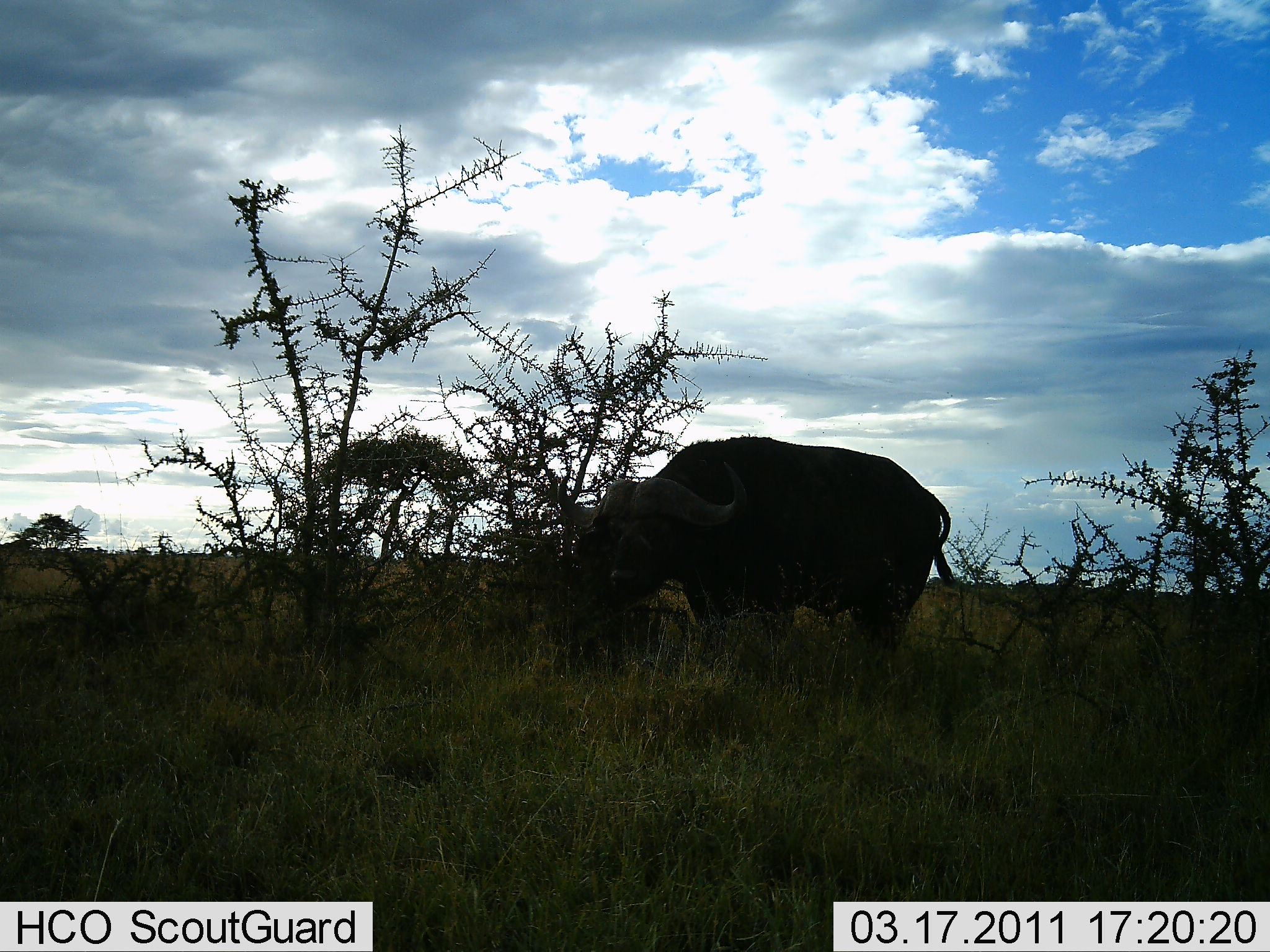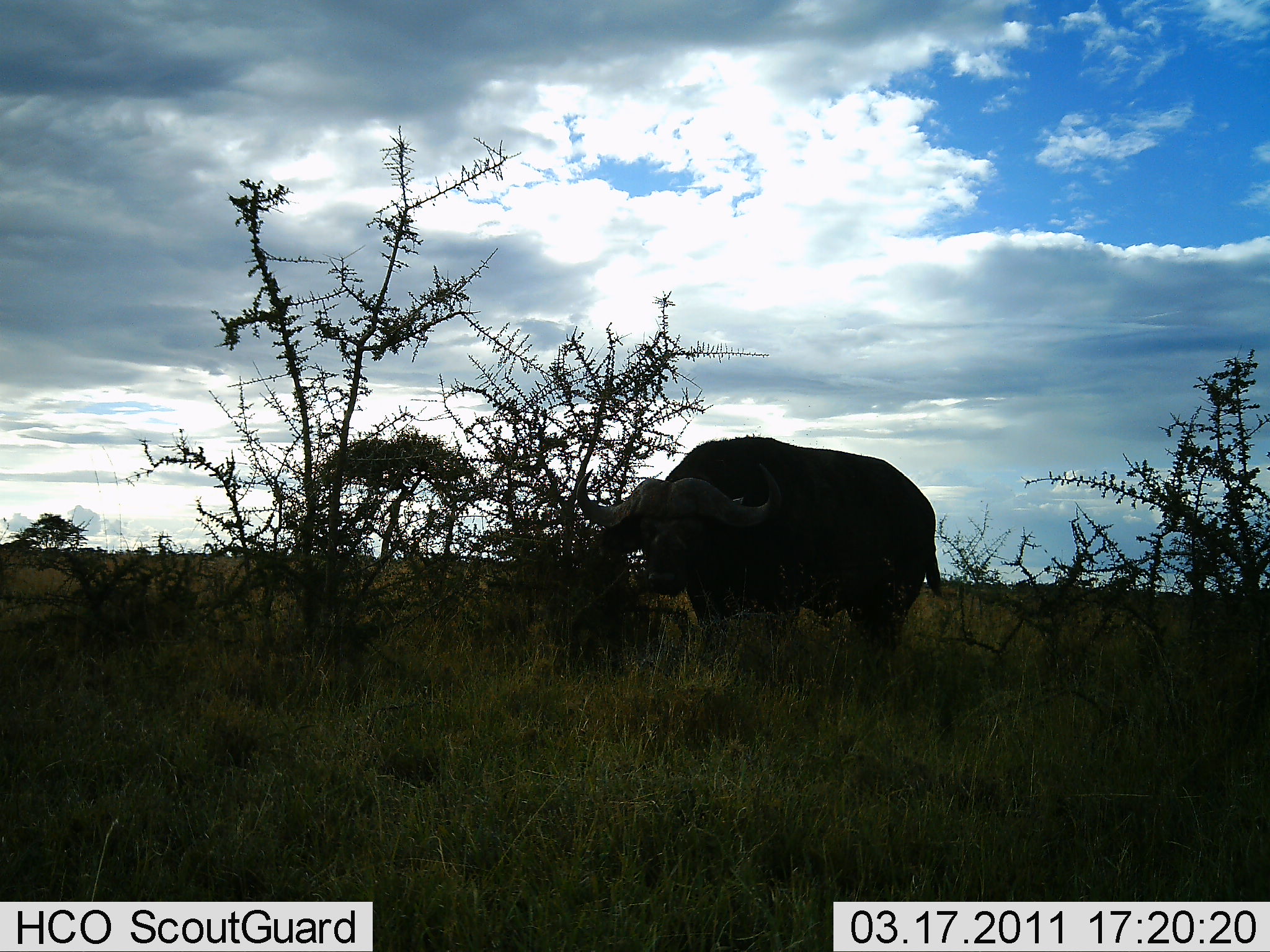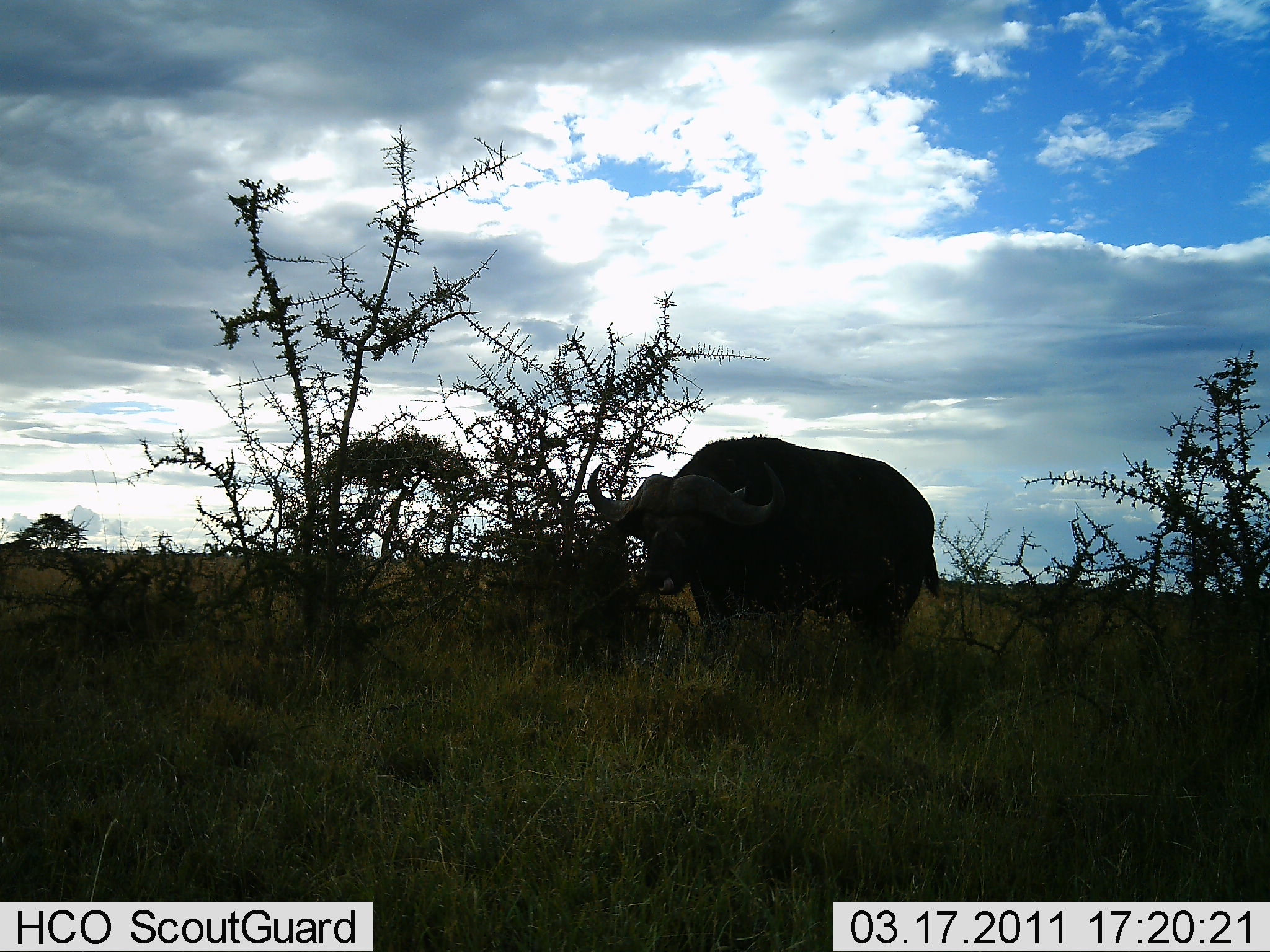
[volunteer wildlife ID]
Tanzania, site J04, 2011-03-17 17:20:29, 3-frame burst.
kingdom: Animalia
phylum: Chordata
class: Mammalia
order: Artiodactyla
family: Bovidae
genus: Syncerus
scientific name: Syncerus caffer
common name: cape buffalo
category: buffalo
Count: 1.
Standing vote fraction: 100%.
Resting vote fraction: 0%.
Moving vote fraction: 8%.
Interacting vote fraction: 8%.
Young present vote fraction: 0%.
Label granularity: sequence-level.